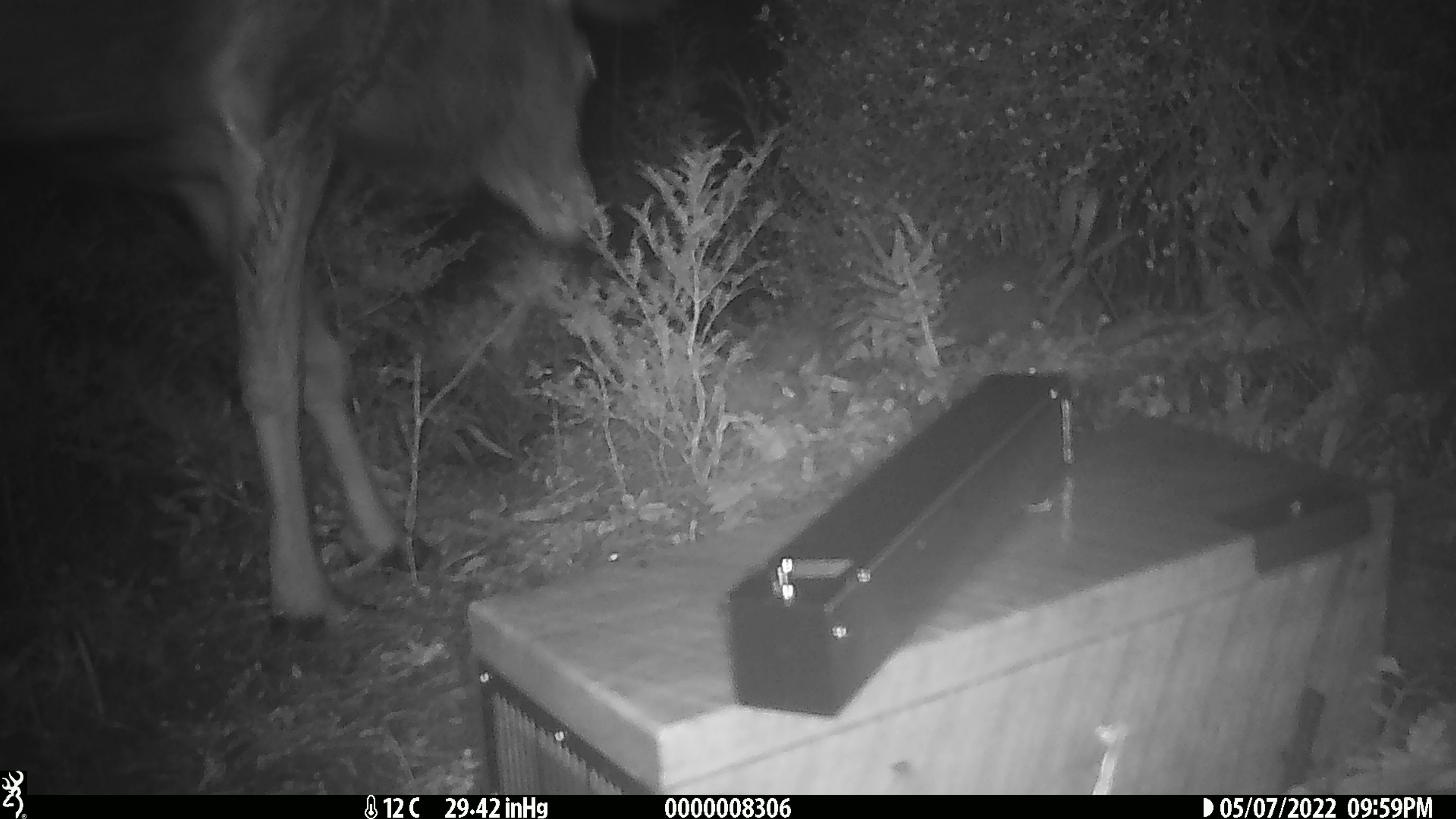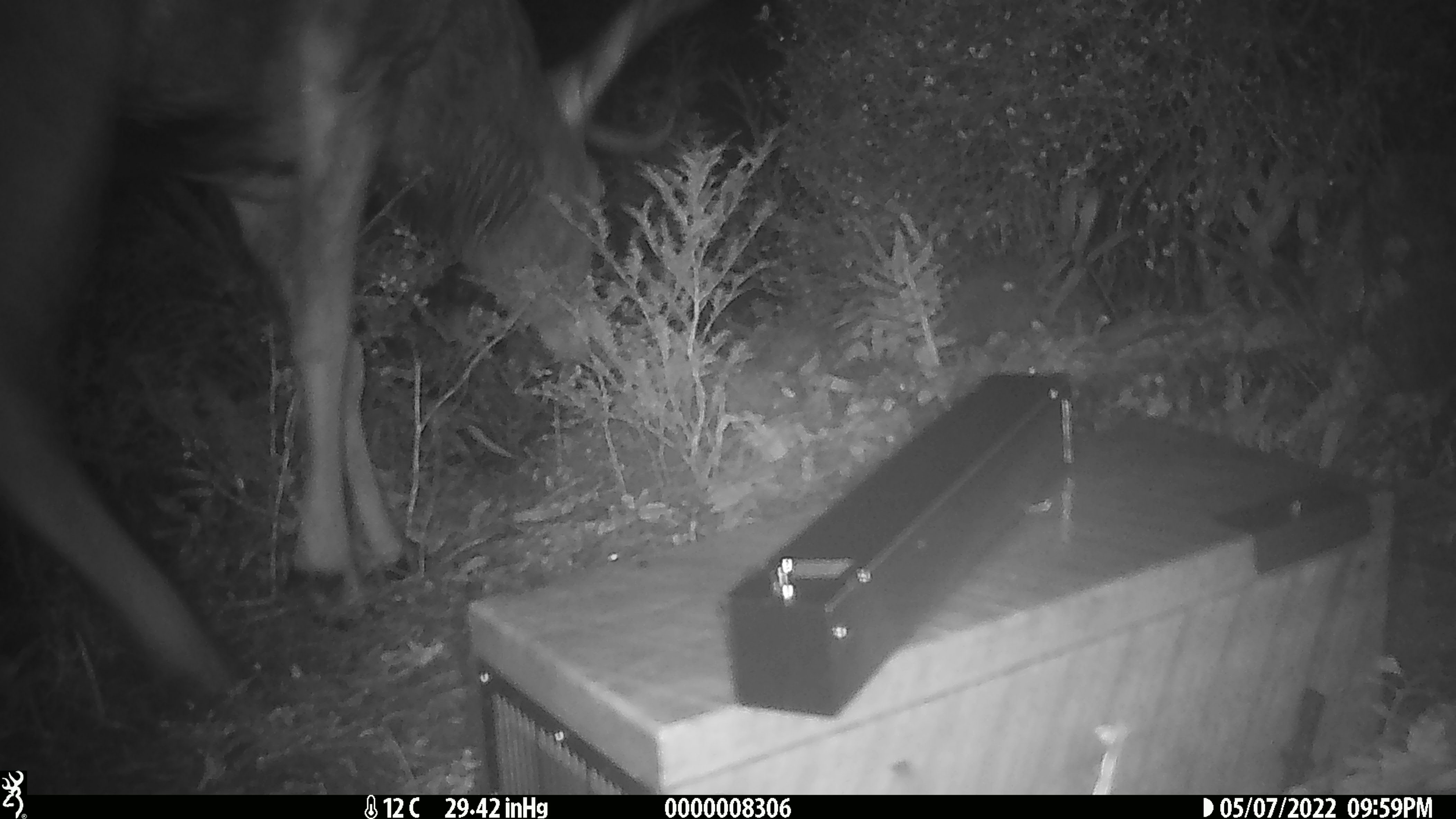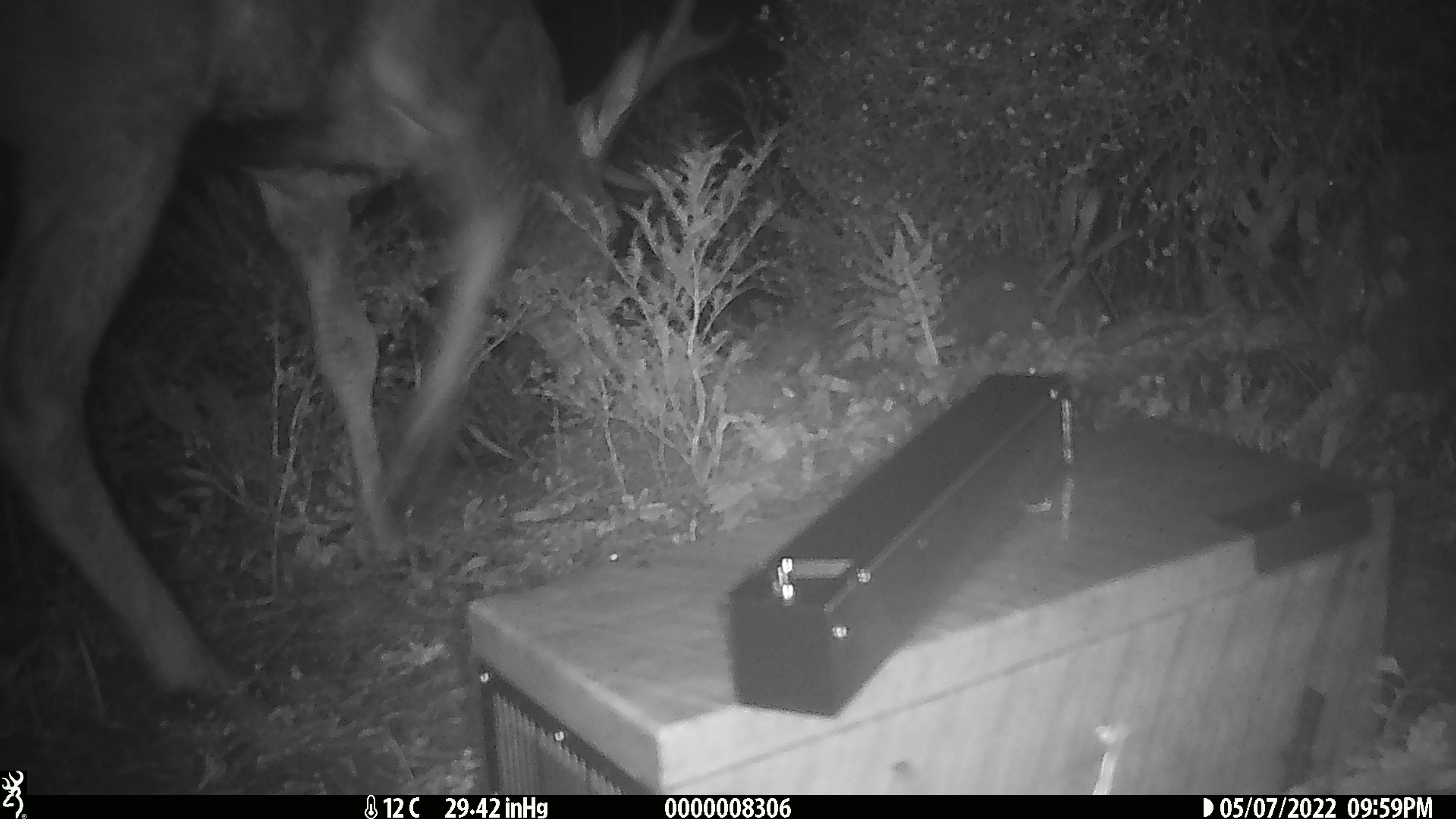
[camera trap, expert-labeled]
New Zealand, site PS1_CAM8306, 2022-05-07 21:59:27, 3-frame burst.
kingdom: Animalia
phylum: Chordata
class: Mammalia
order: Artiodactyla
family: Cervidae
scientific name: Cervidae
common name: deer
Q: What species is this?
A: Deer (Cervidae).